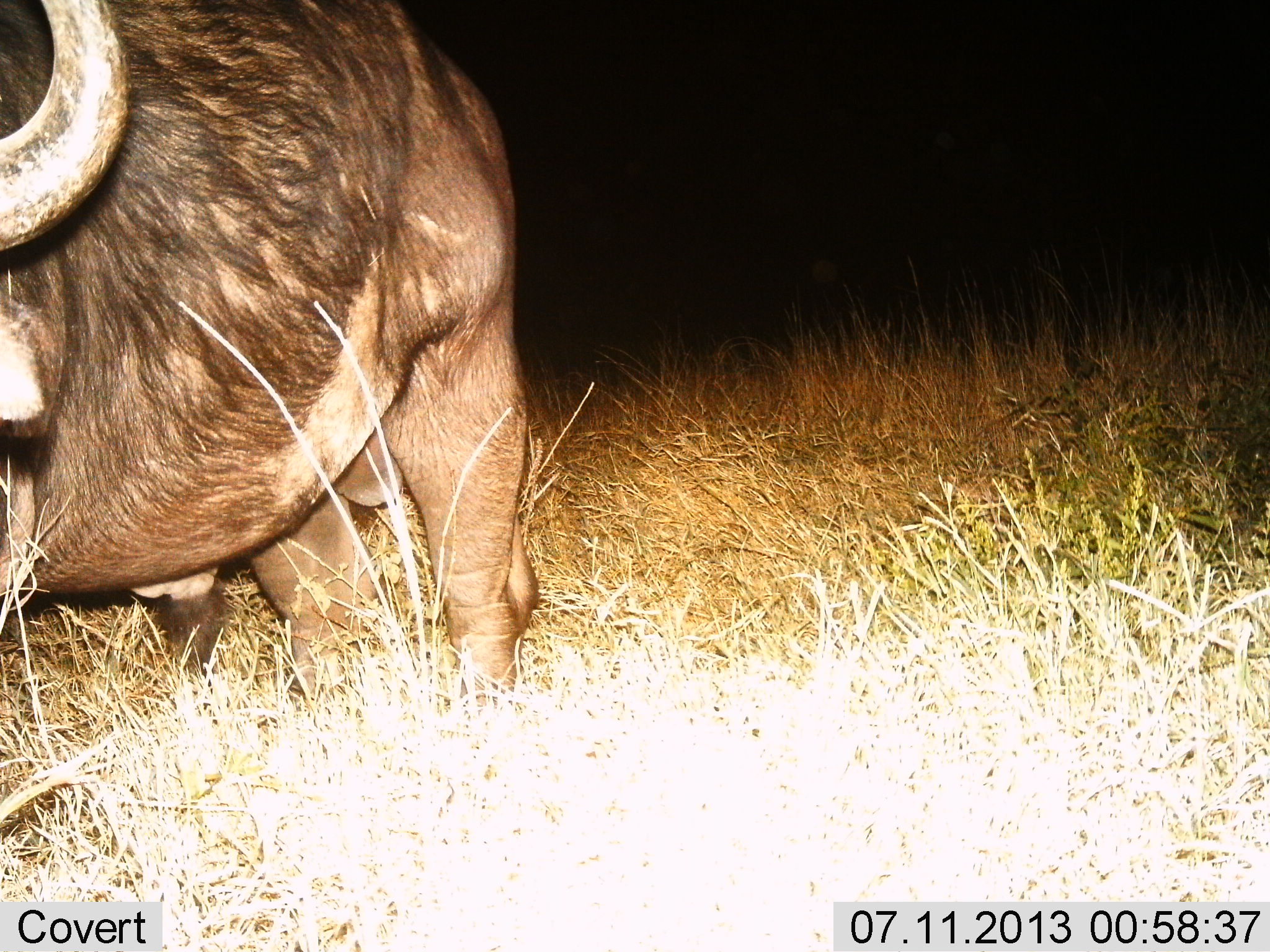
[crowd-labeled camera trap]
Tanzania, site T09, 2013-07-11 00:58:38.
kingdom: Animalia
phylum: Chordata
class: Mammalia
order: Artiodactyla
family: Bovidae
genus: Syncerus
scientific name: Syncerus caffer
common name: cape buffalo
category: buffalo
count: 1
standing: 100%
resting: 0%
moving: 0%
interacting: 0%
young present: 0%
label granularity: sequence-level